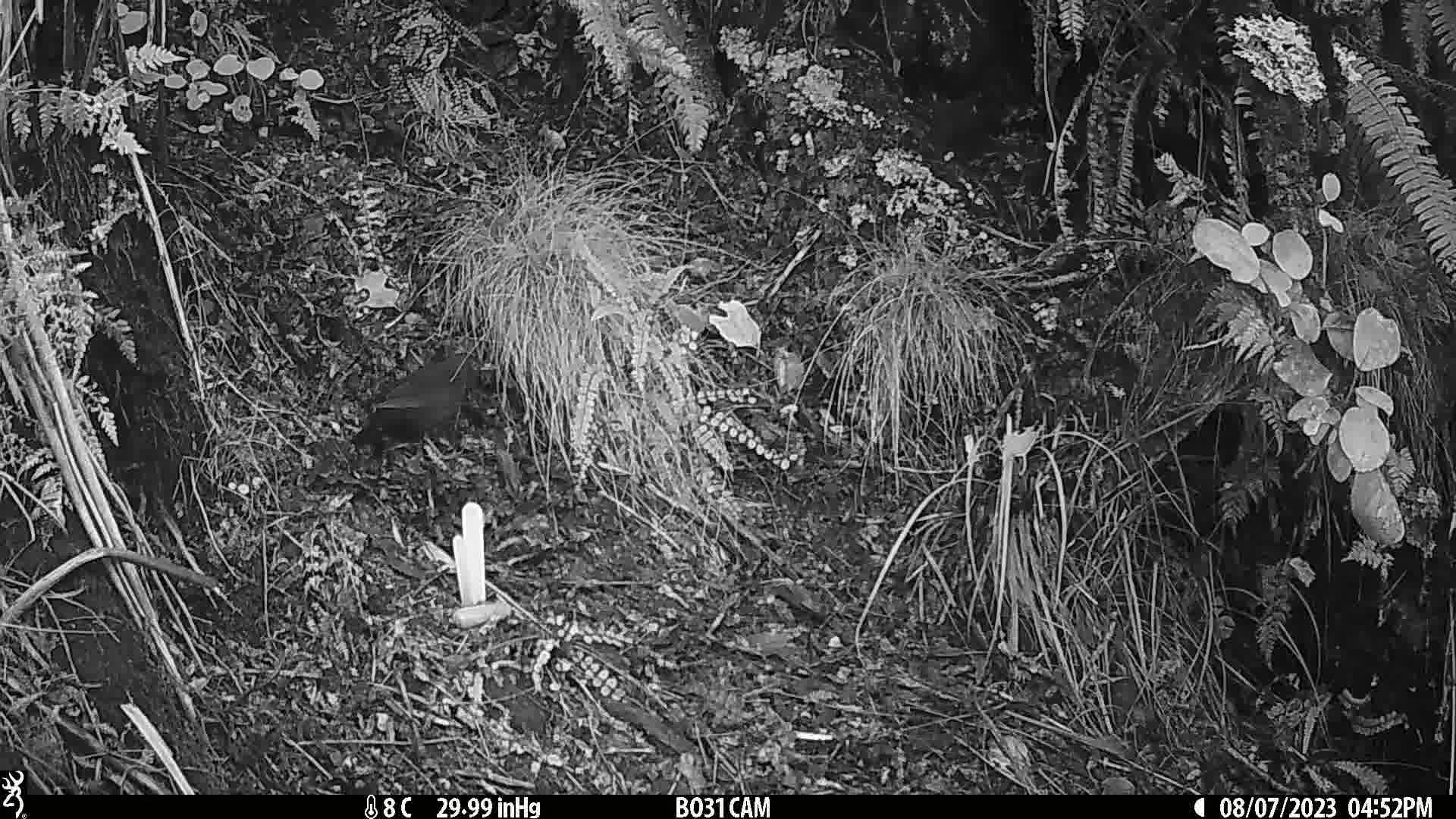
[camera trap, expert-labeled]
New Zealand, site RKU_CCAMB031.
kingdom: Animalia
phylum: Chordata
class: Aves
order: Passeriformes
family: Turdidae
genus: Turdus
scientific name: Turdus merula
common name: eurasian blackbird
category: blackbird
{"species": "blackbird (eurasian blackbird) (Turdus merula)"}